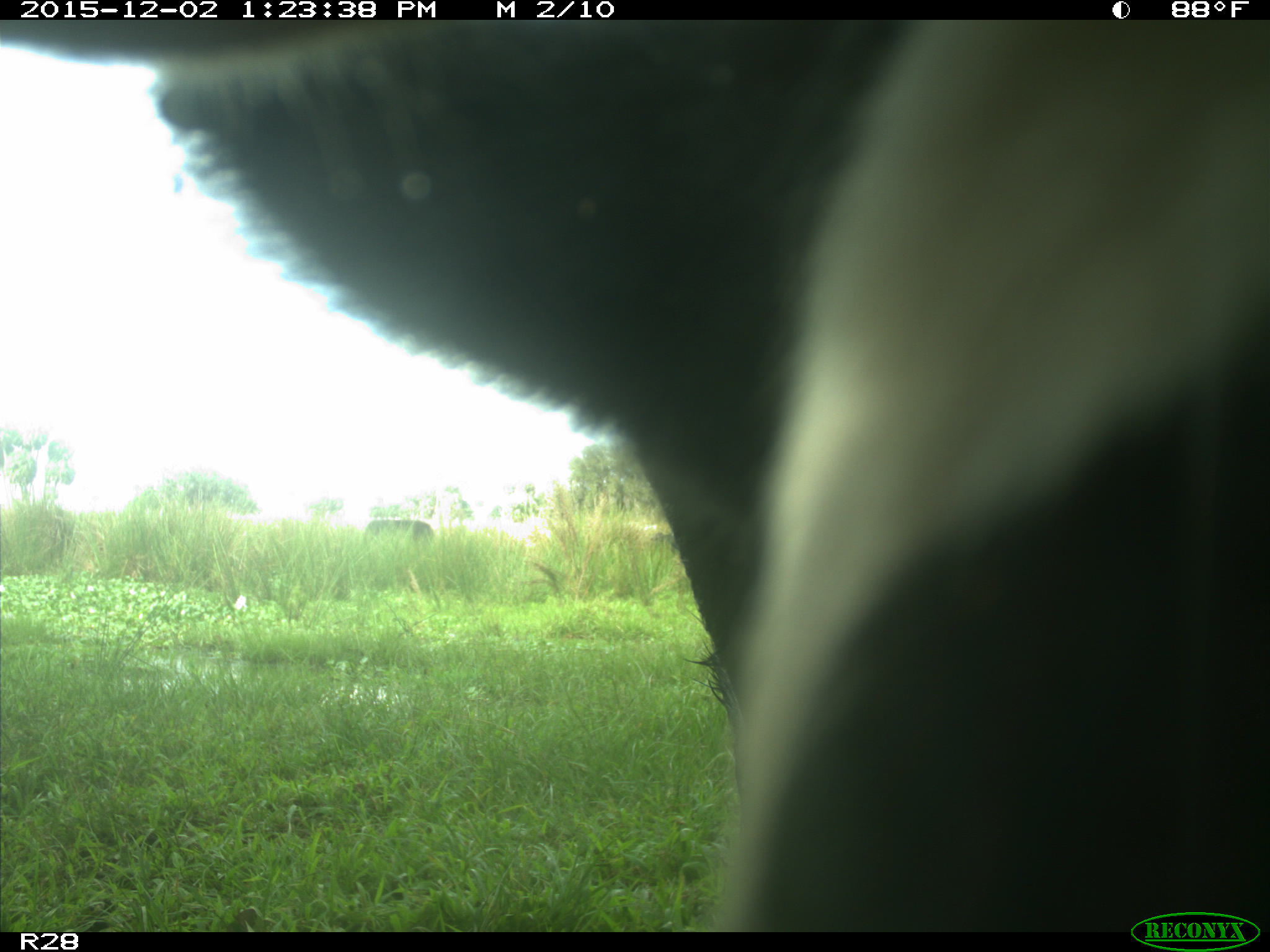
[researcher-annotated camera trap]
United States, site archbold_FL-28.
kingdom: Animalia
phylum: Chordata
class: Mammalia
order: Artiodactyla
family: Bovidae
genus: Bos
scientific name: Bos taurus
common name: domestic cow